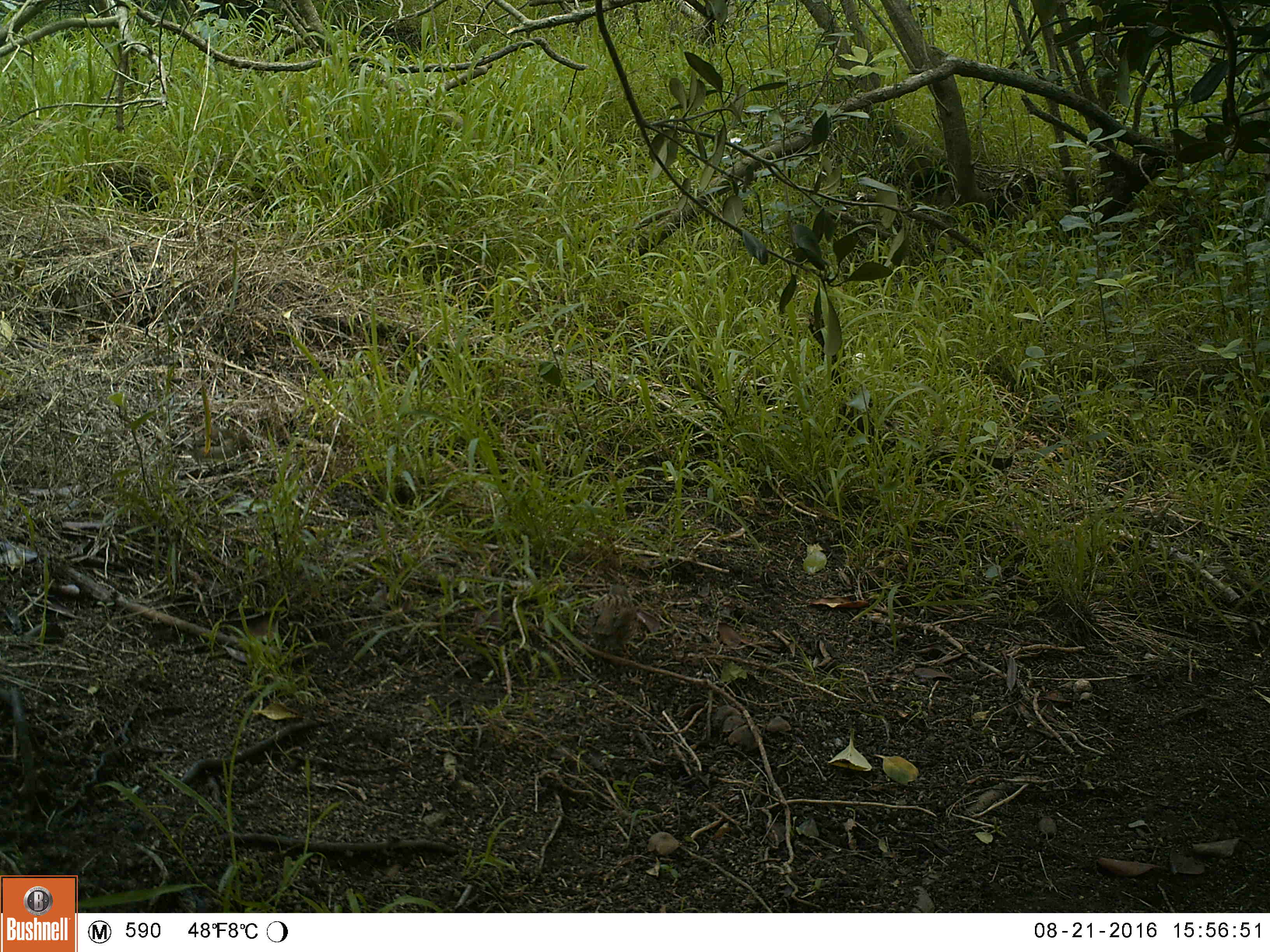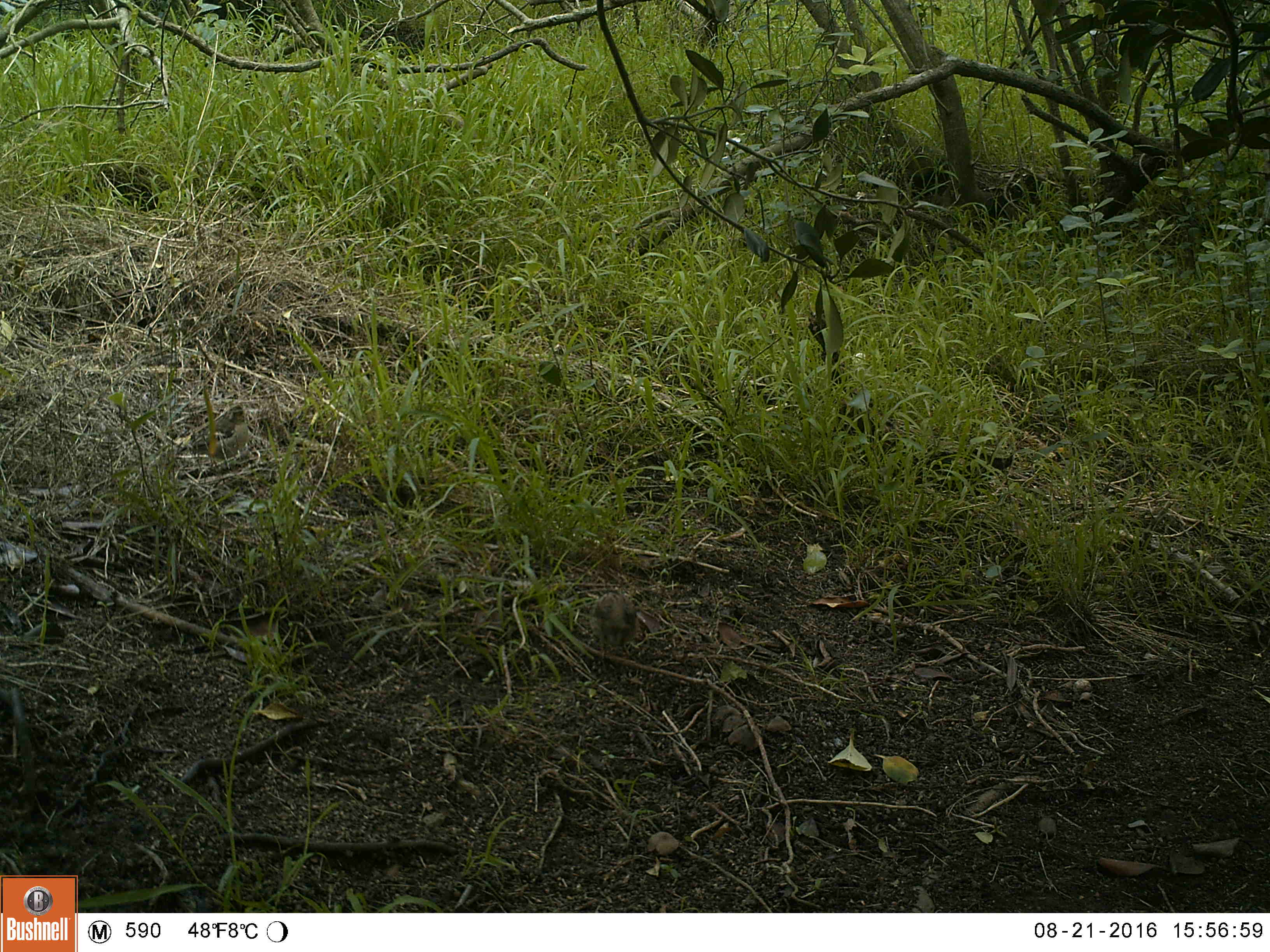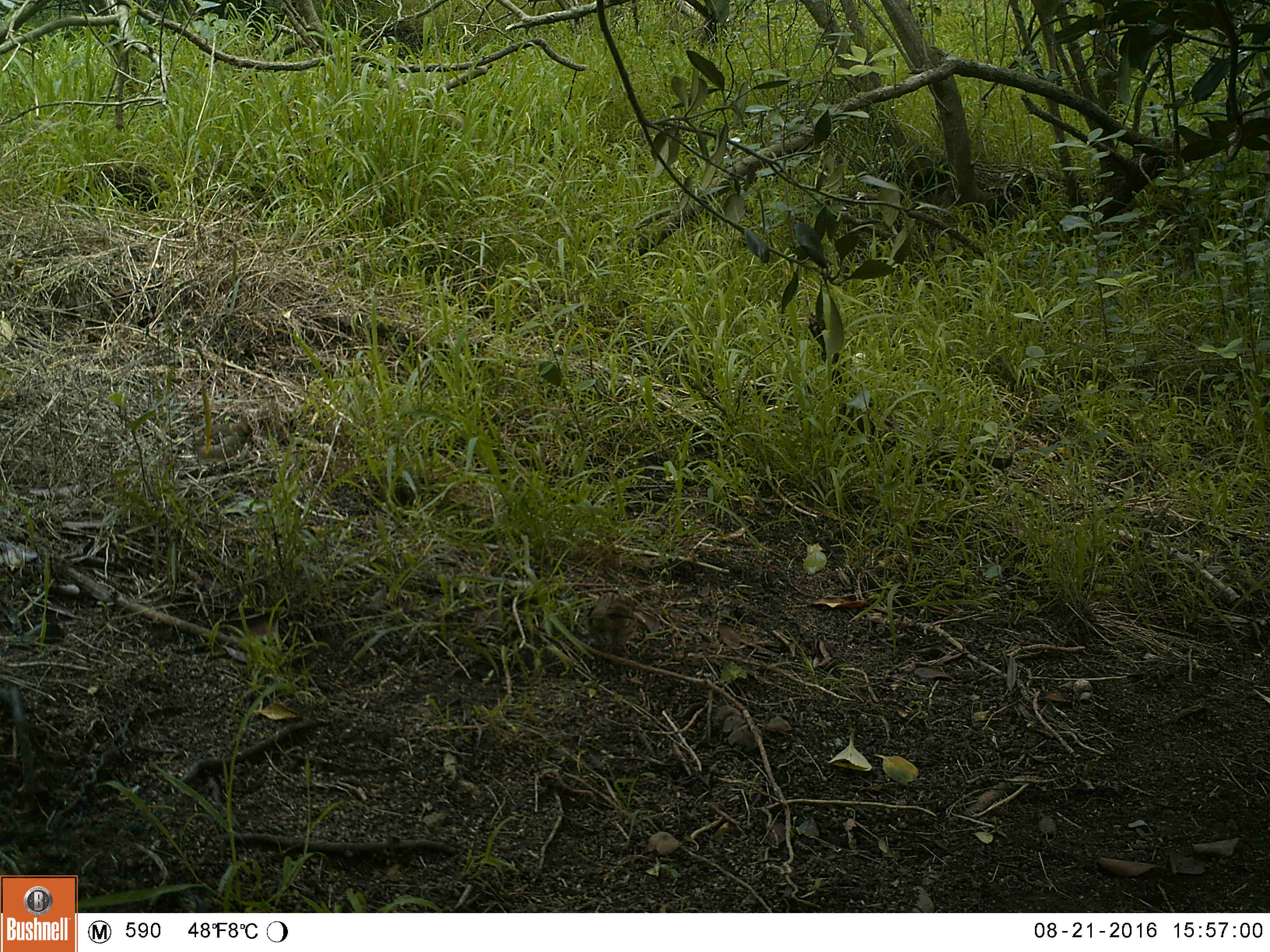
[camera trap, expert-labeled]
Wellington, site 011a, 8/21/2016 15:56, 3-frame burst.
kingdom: Animalia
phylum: Chordata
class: Aves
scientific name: Aves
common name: bird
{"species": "bird (Aves)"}